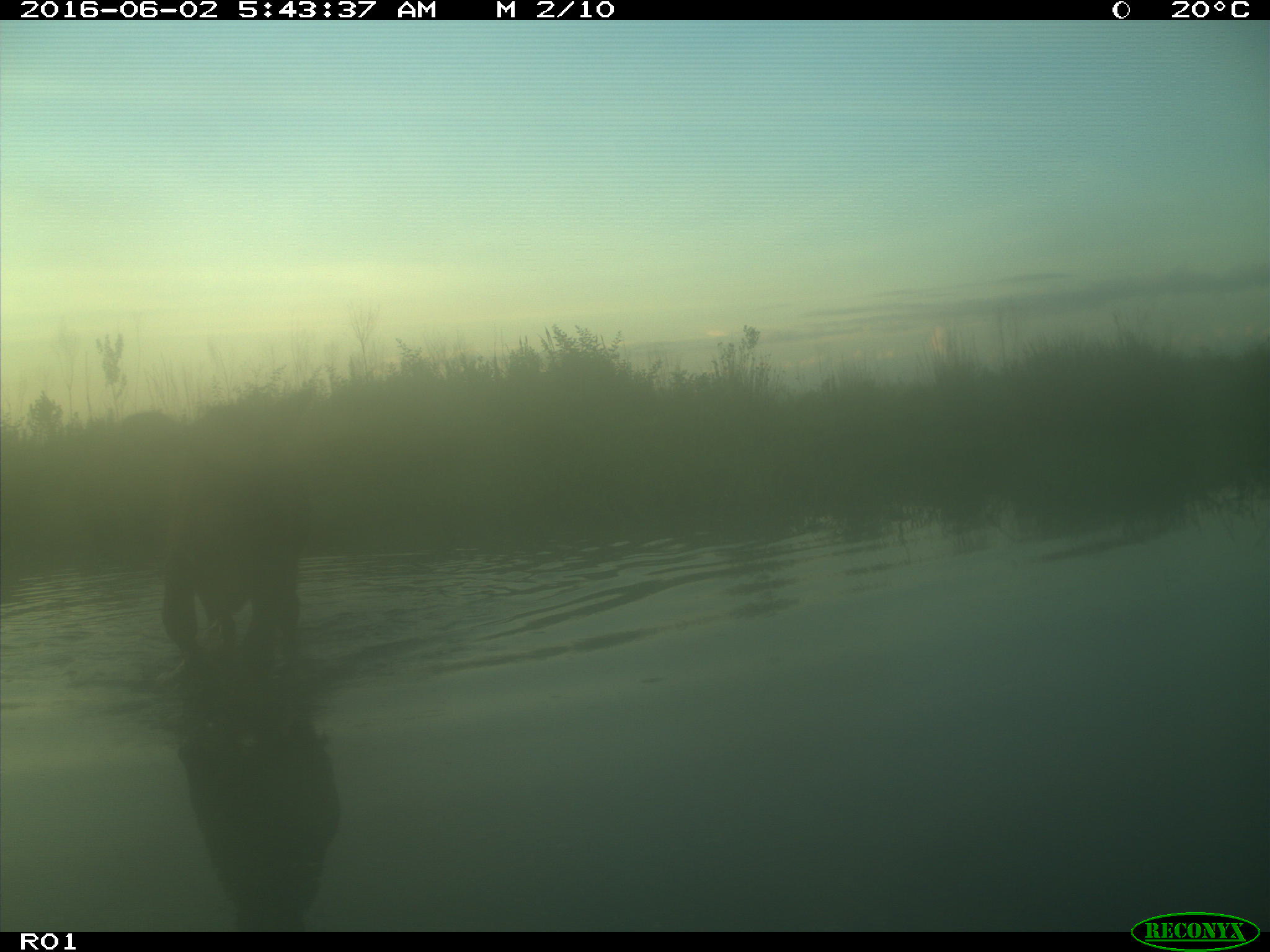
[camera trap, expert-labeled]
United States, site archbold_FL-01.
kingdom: Animalia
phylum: Chordata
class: Mammalia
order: Artiodactyla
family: Bovidae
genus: Bos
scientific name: Bos taurus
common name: domestic cow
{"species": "Bos taurus (domestic cow)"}